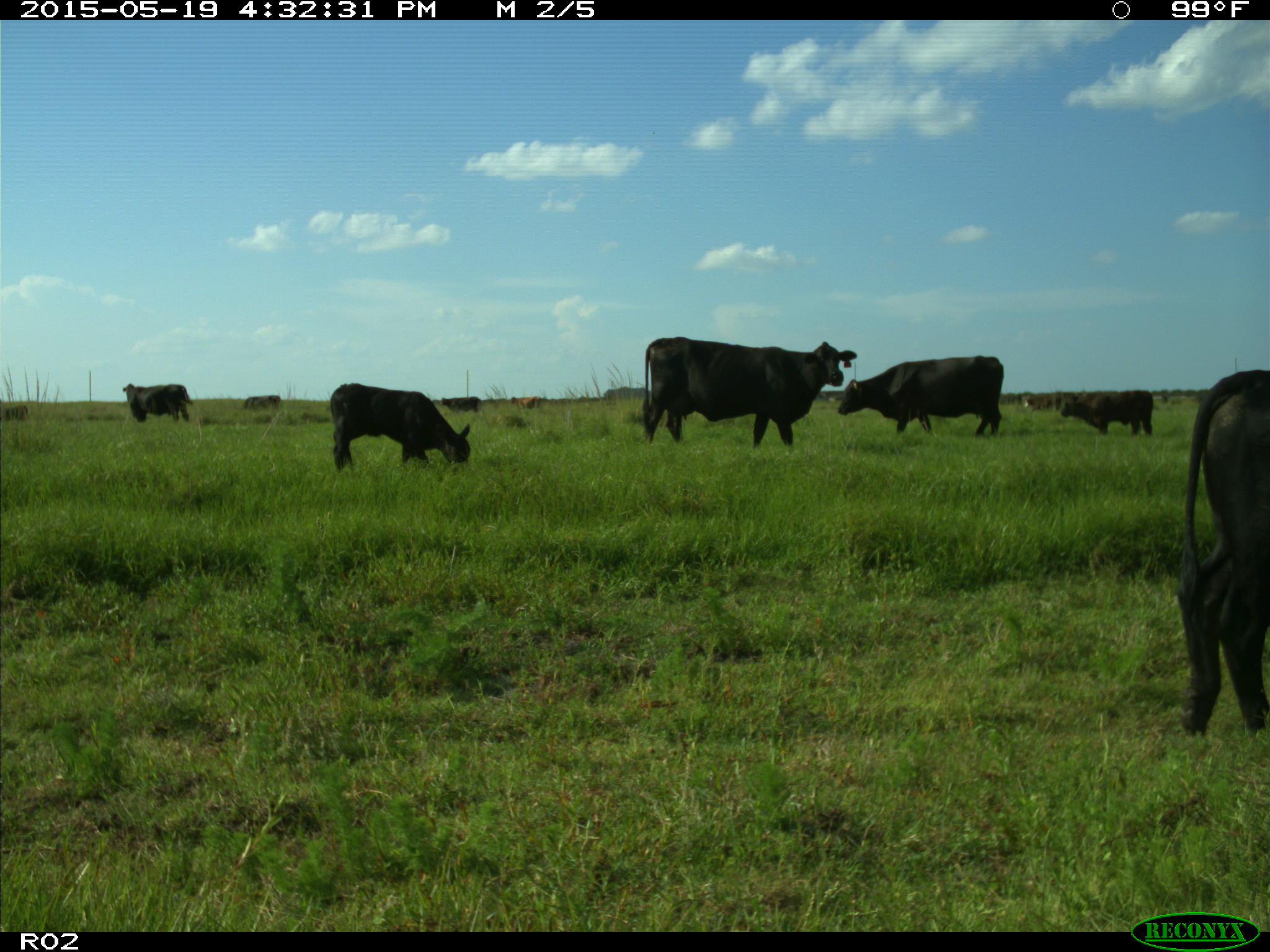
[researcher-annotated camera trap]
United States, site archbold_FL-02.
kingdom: Animalia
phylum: Chordata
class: Mammalia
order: Artiodactyla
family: Bovidae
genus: Bos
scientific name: Bos taurus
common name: domestic cow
Bos taurus (domestic cow).